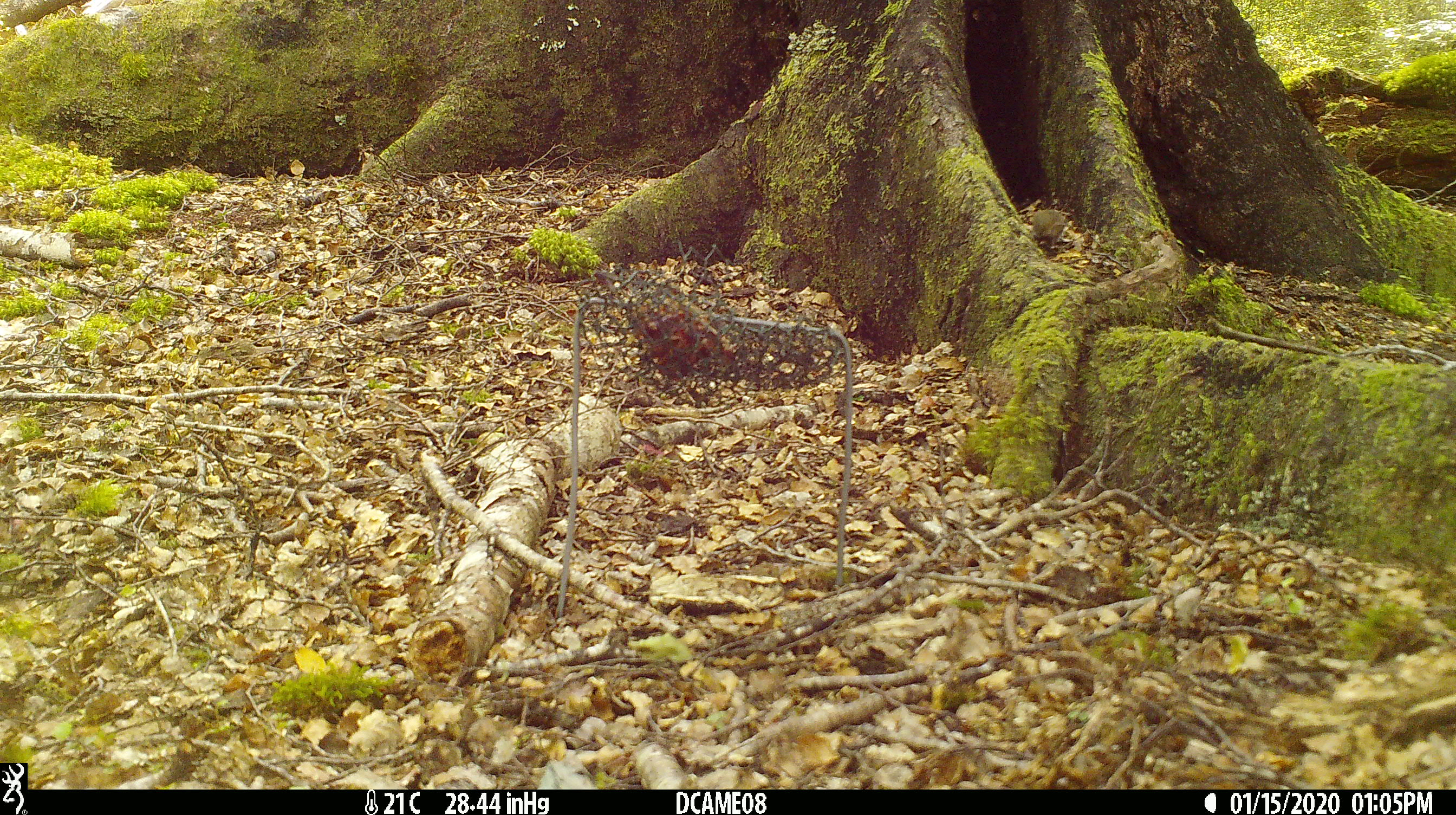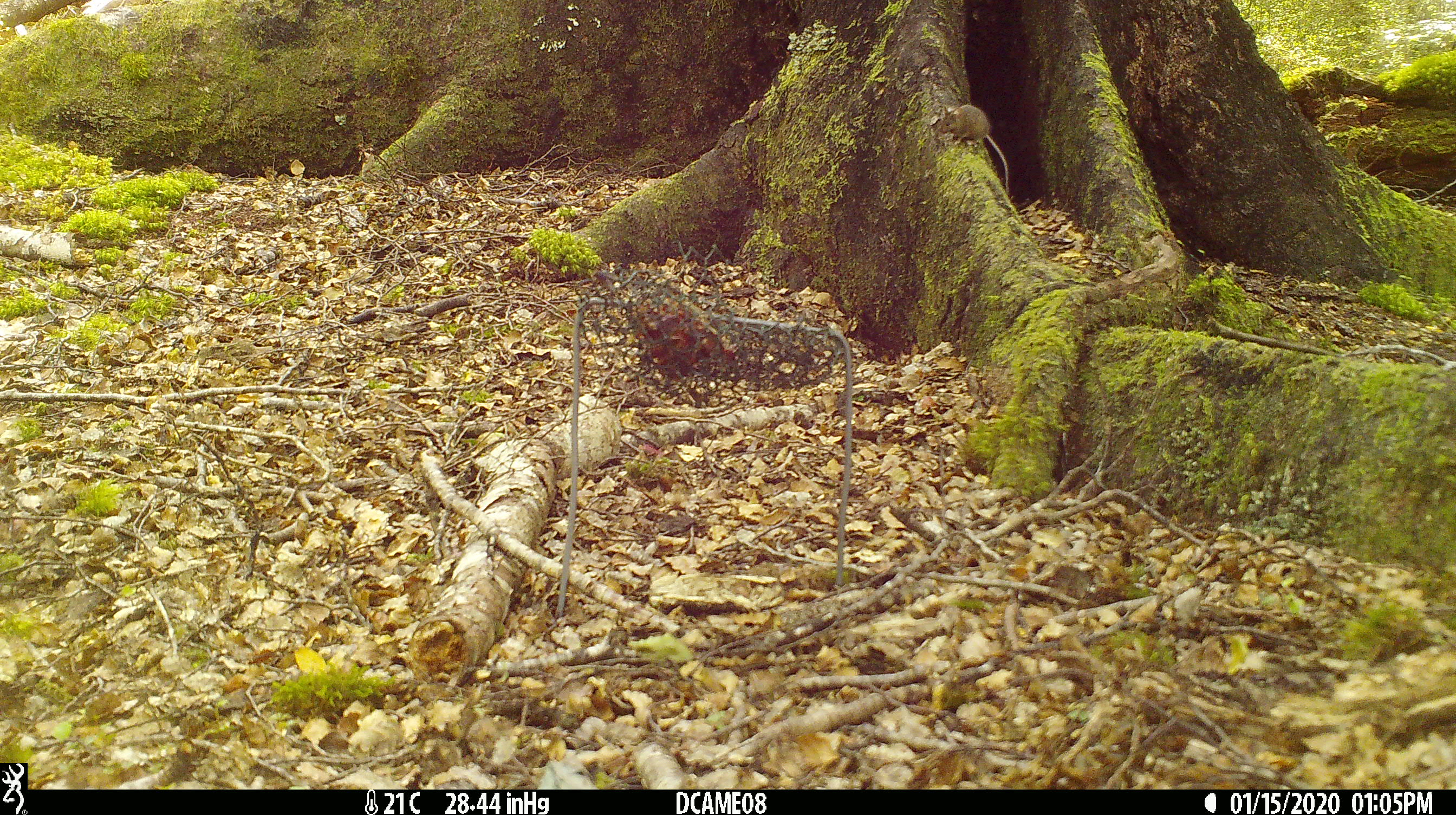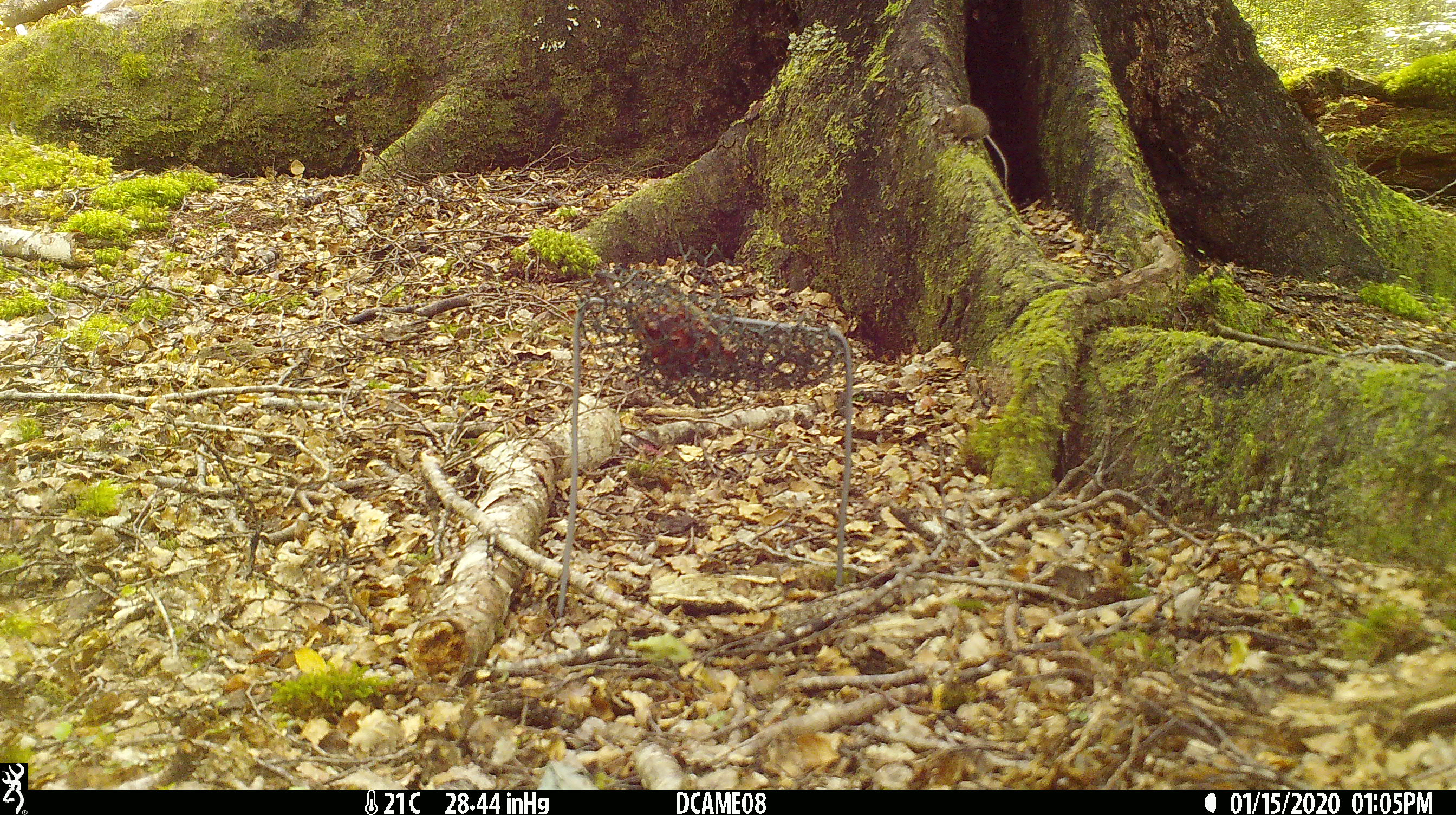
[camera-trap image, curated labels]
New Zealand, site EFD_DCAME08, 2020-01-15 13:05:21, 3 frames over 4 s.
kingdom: Animalia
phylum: Chordata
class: Mammalia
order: Rodentia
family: Muridae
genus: Mus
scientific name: Mus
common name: mouse